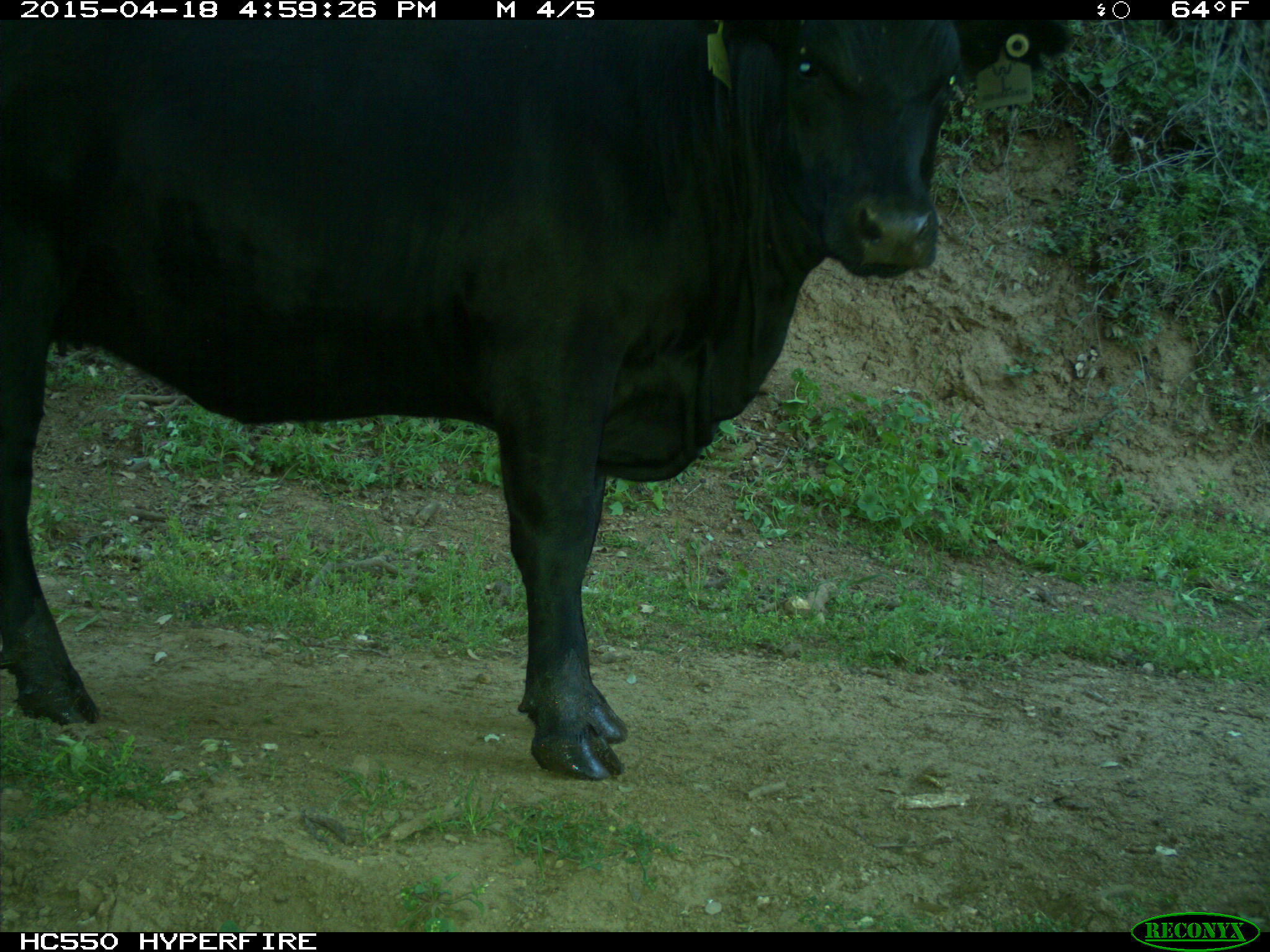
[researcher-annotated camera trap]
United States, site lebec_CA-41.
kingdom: Animalia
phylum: Chordata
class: Mammalia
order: Artiodactyla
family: Bovidae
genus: Bos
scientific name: Bos taurus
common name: domestic cow